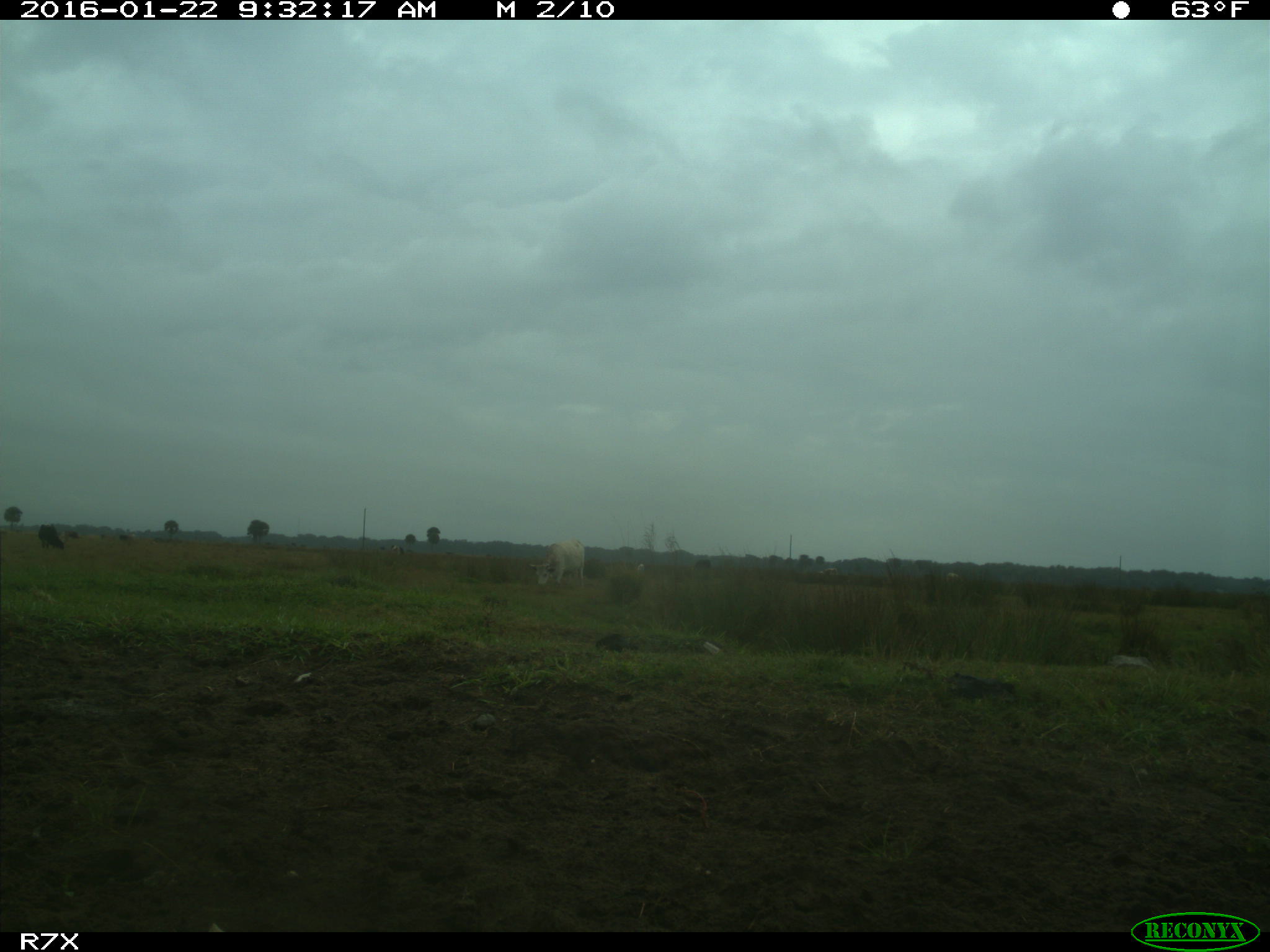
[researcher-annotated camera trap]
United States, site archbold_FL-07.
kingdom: Animalia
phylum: Chordata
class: Mammalia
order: Artiodactyla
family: Bovidae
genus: Bos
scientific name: Bos taurus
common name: domestic cow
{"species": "Bos taurus (domestic cow)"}